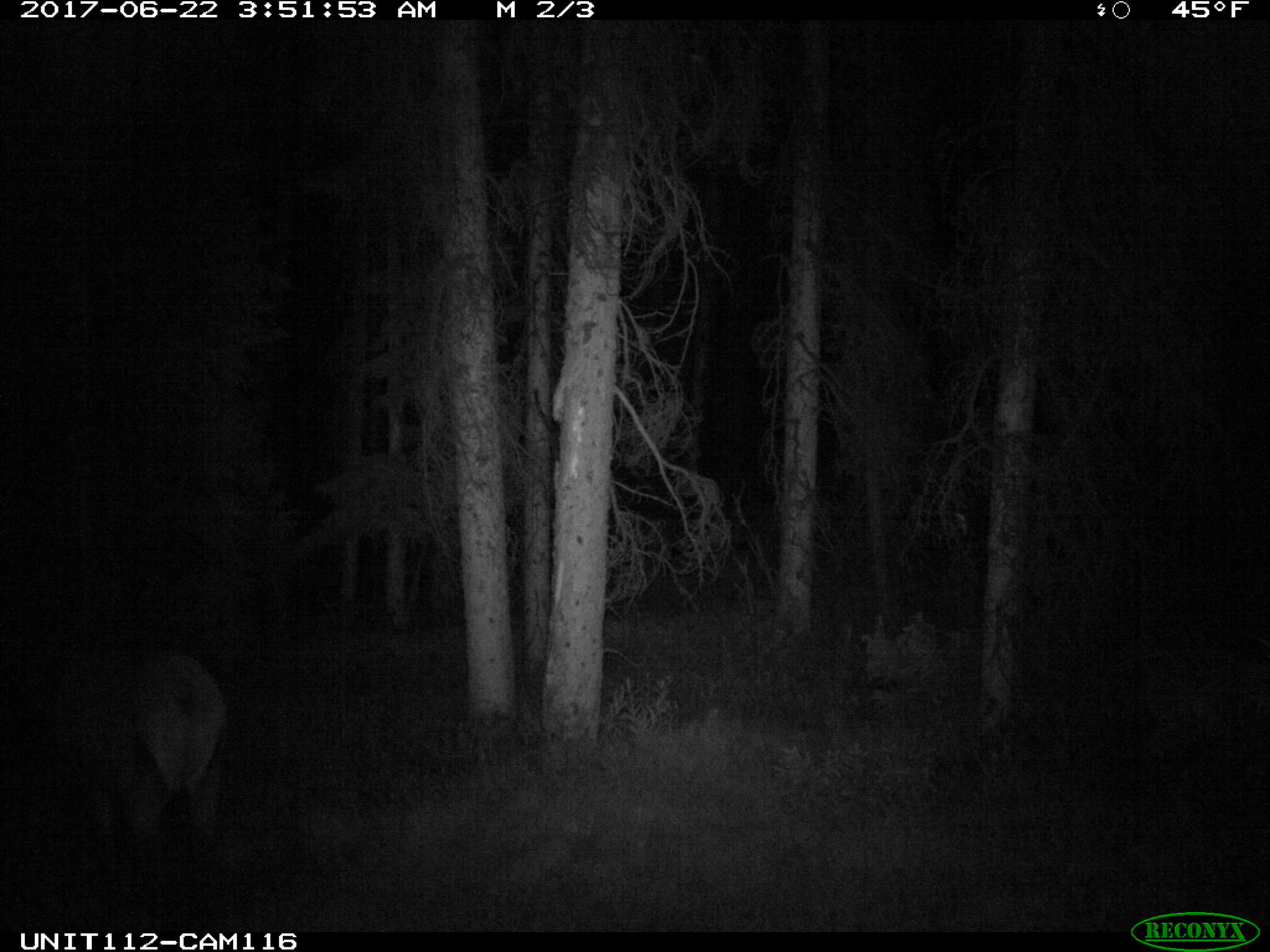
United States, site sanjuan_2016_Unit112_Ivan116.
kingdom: Animalia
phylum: Chordata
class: Mammalia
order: Artiodactyla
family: Cervidae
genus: Cervus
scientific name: Cervus elaphus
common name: red deer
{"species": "Cervus elaphus (red deer)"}